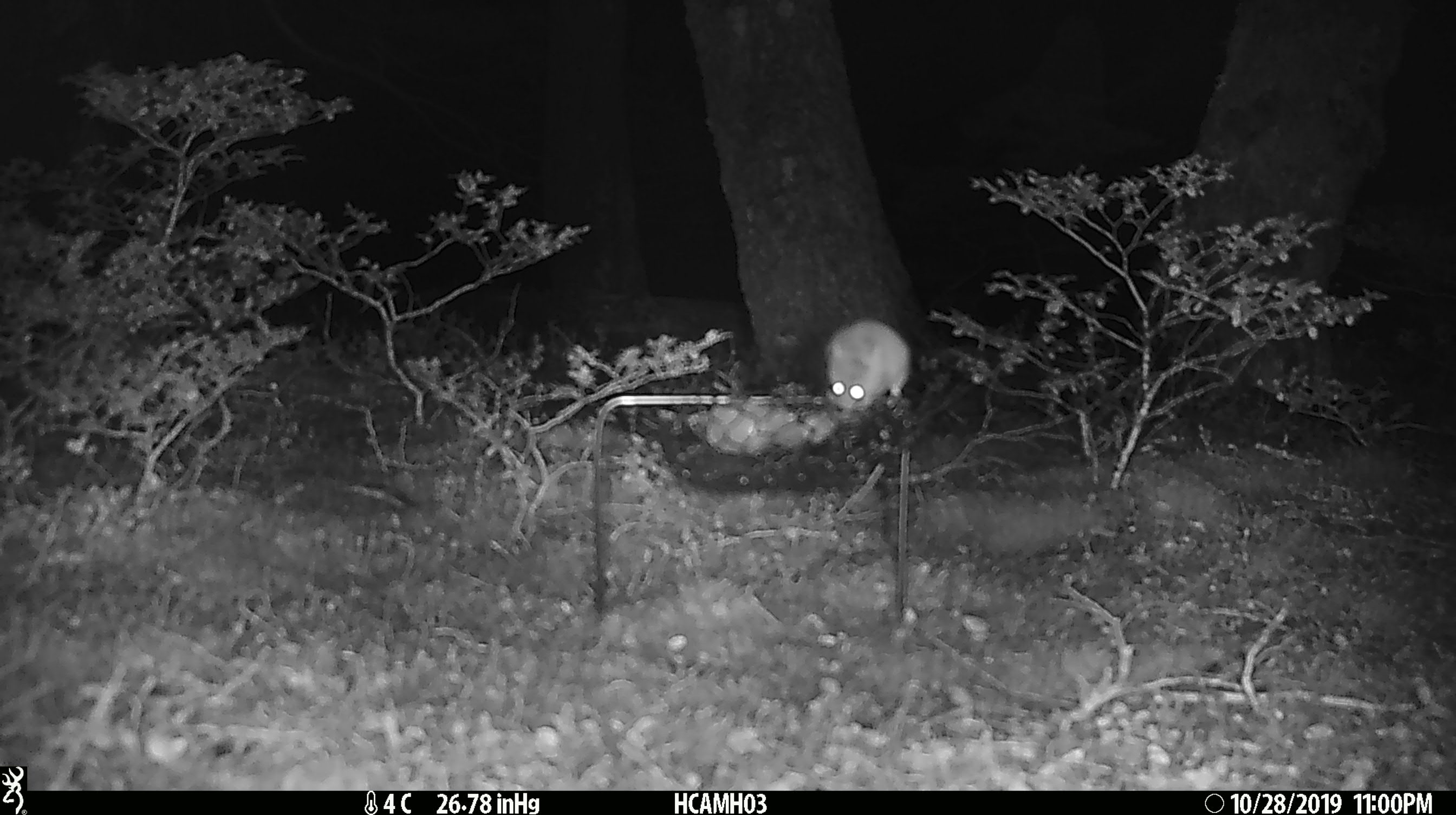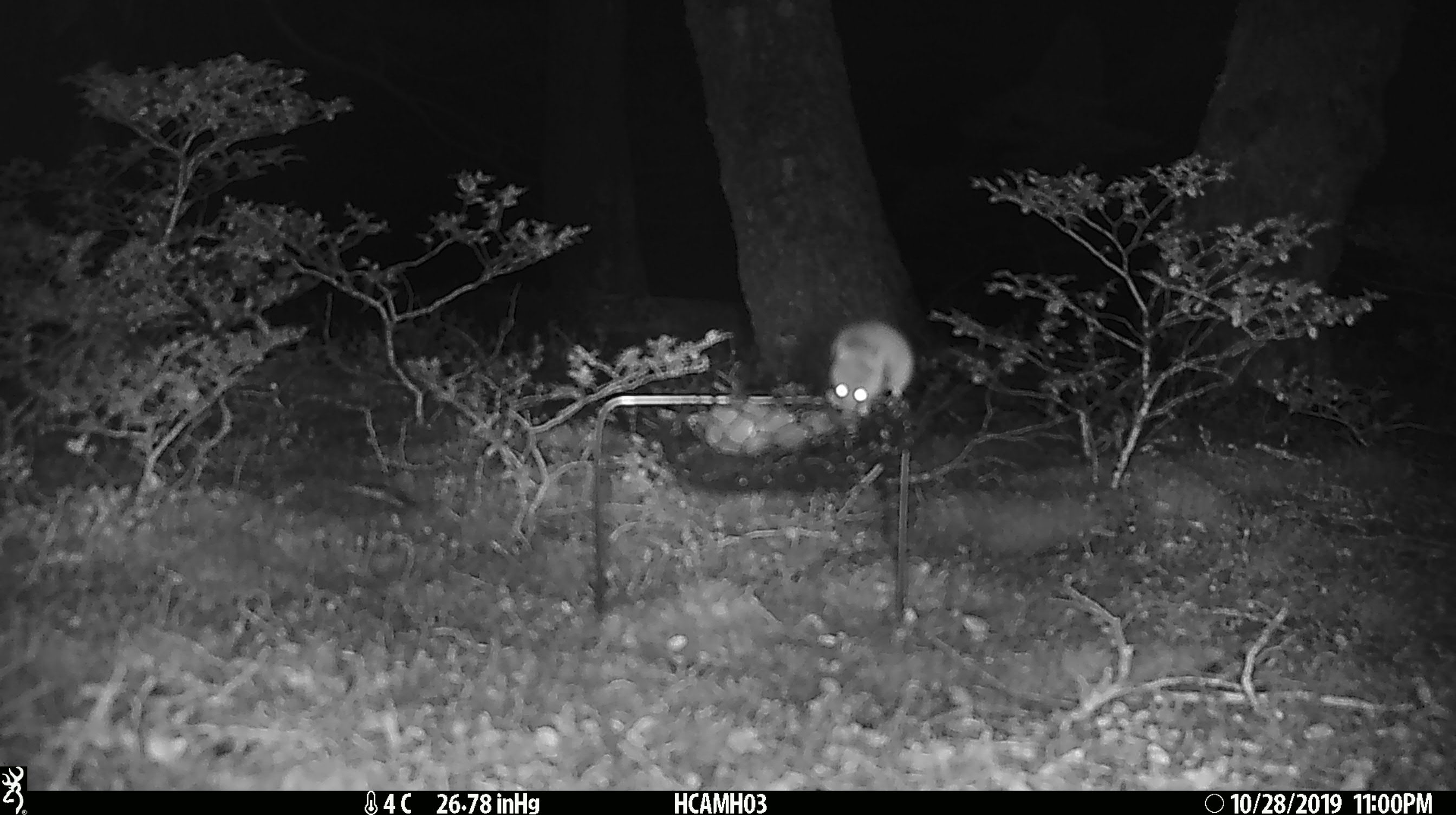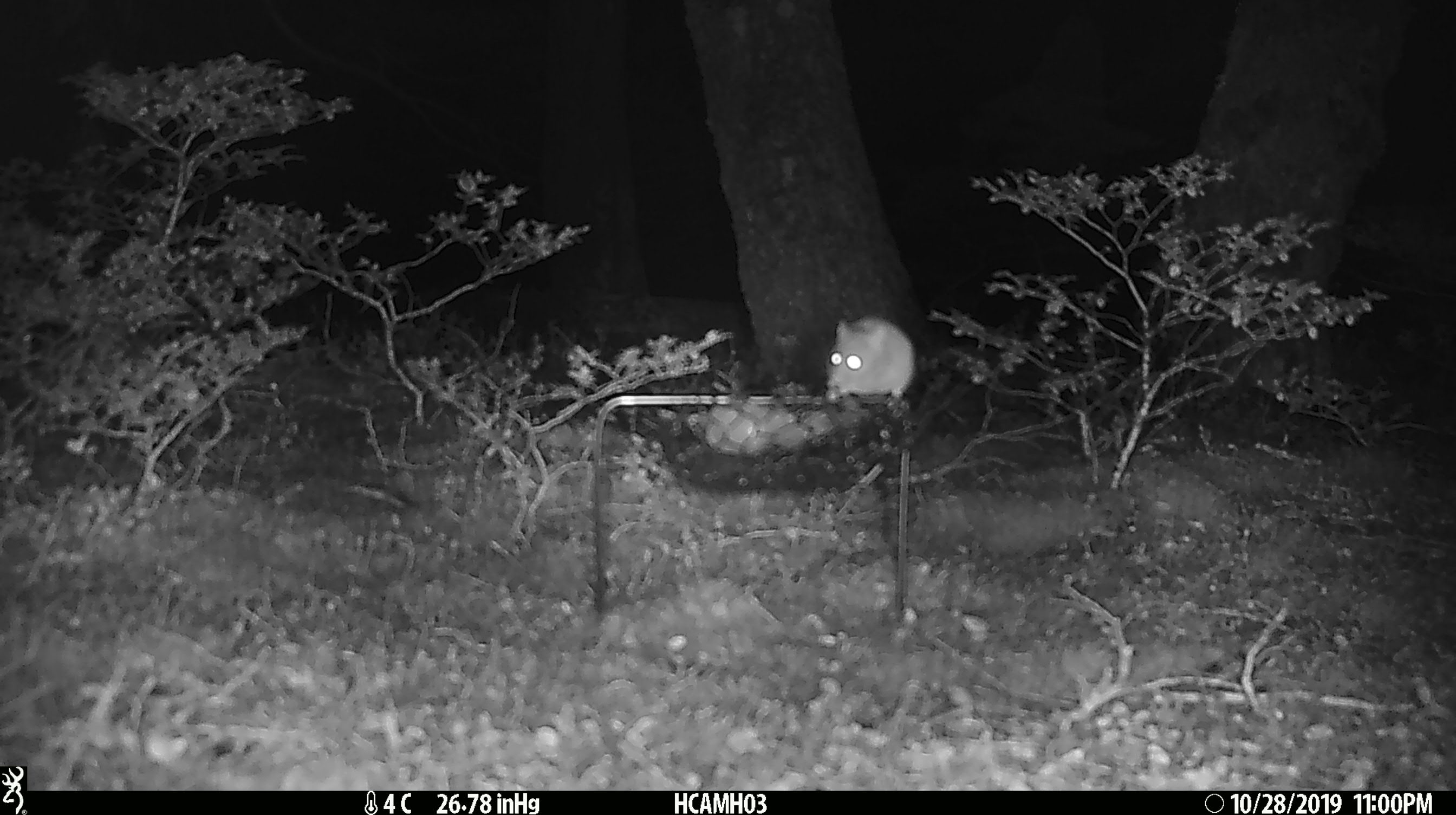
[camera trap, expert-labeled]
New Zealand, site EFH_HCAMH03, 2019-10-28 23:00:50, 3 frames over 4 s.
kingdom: Animalia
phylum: Chordata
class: Mammalia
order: Rodentia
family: Muridae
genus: Mus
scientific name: Mus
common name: mouse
Mouse (Mus).